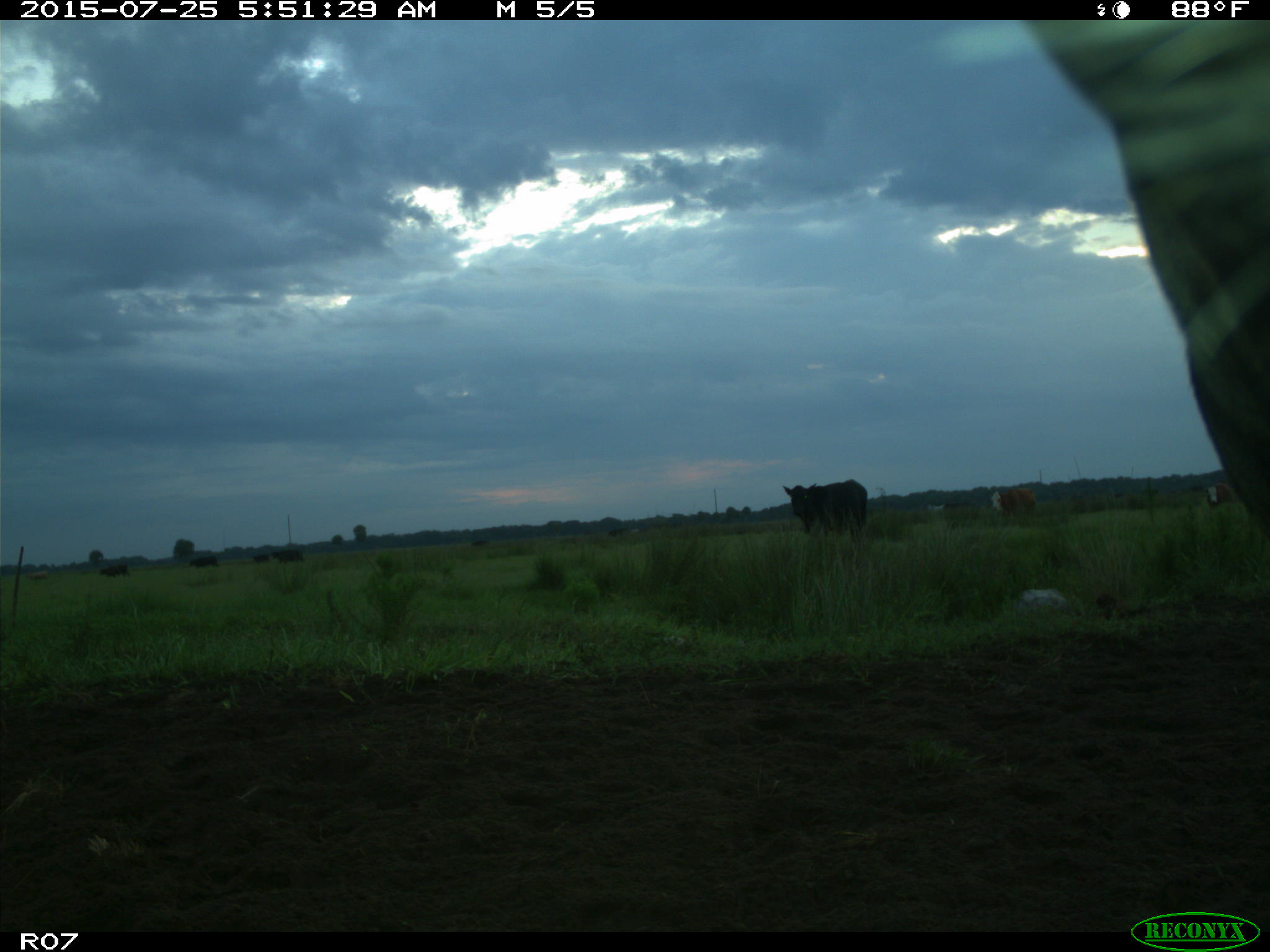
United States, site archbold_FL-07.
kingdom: Animalia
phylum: Chordata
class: Mammalia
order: Artiodactyla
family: Bovidae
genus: Bos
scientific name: Bos taurus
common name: domestic cow